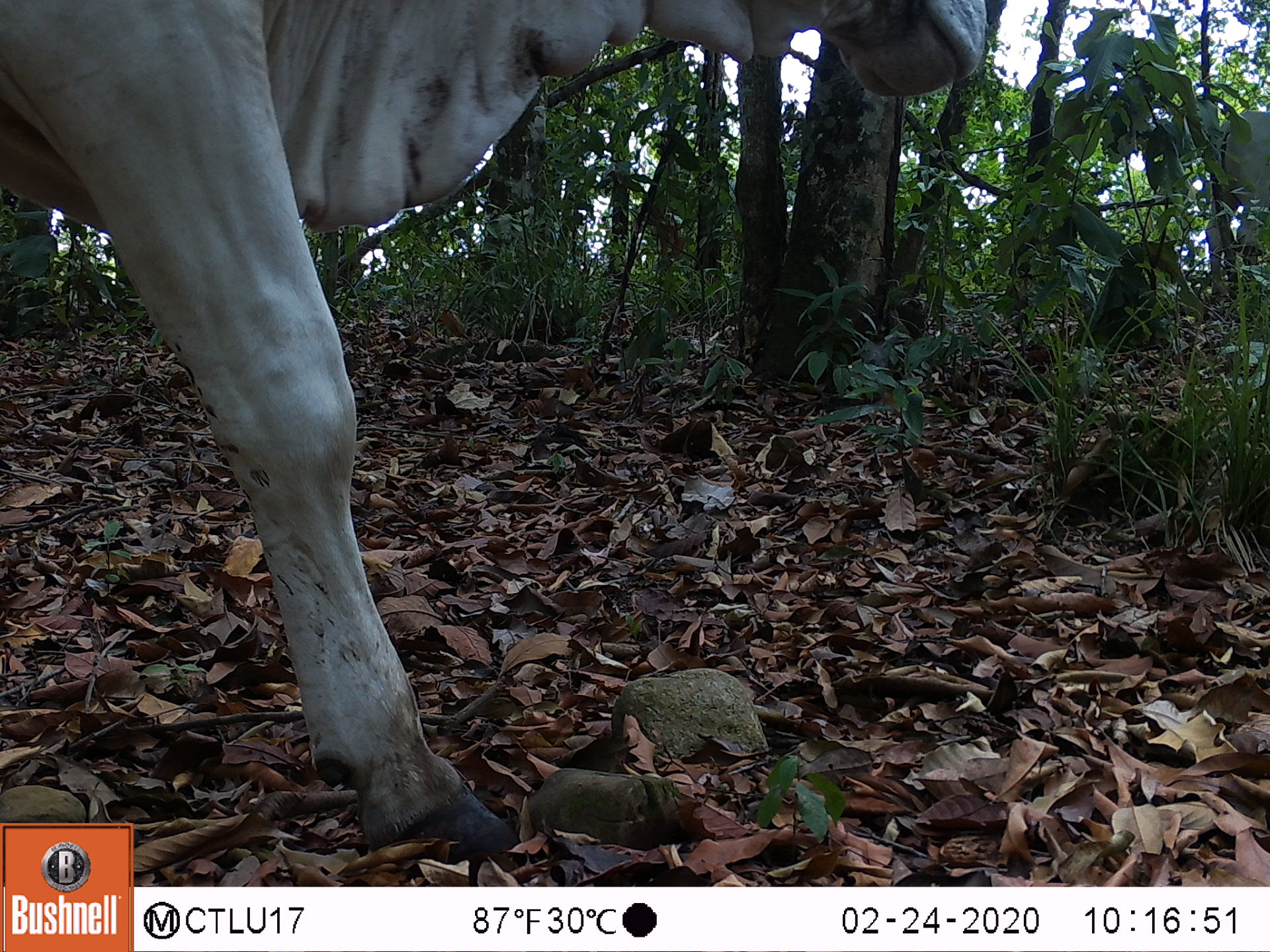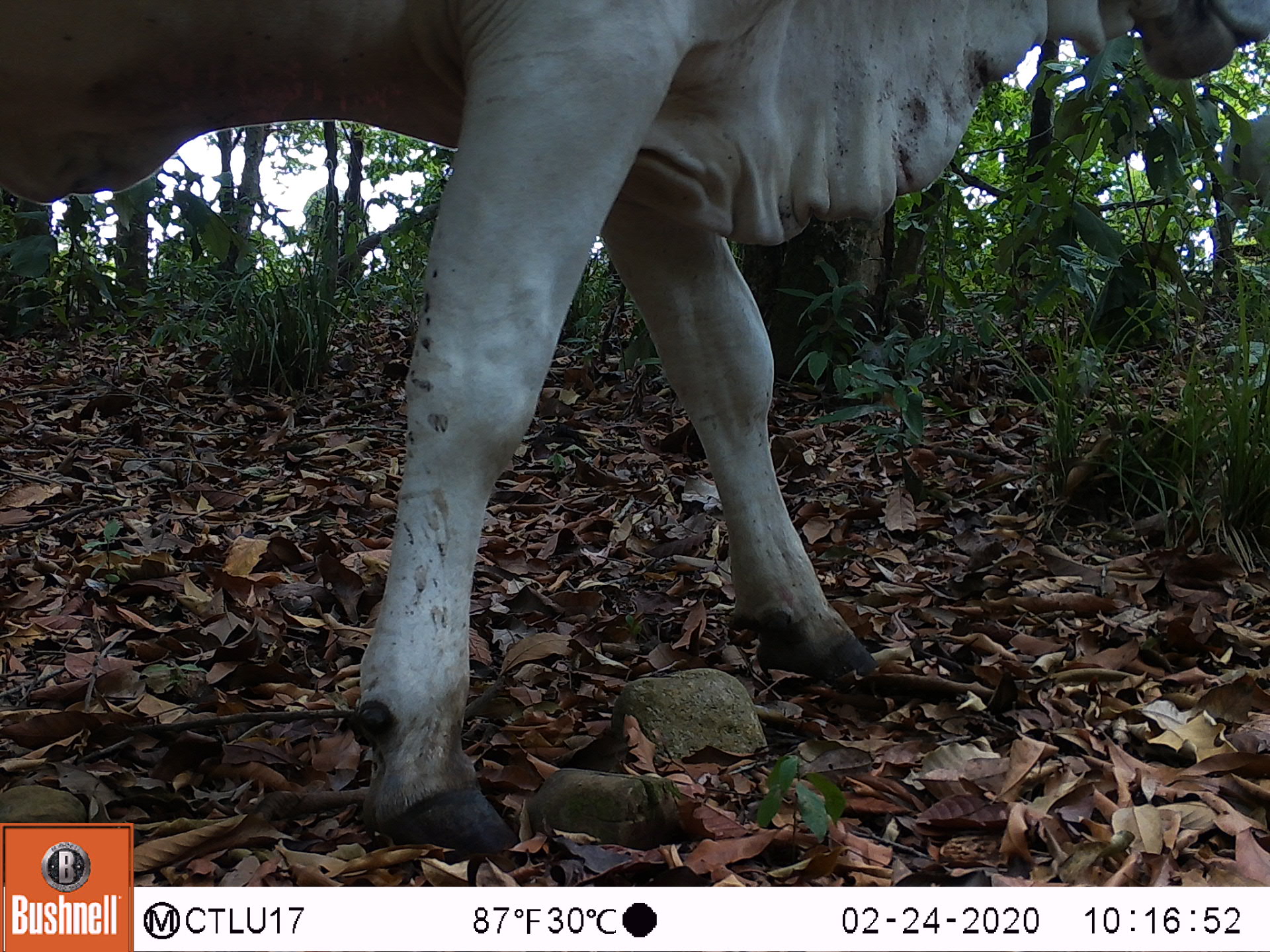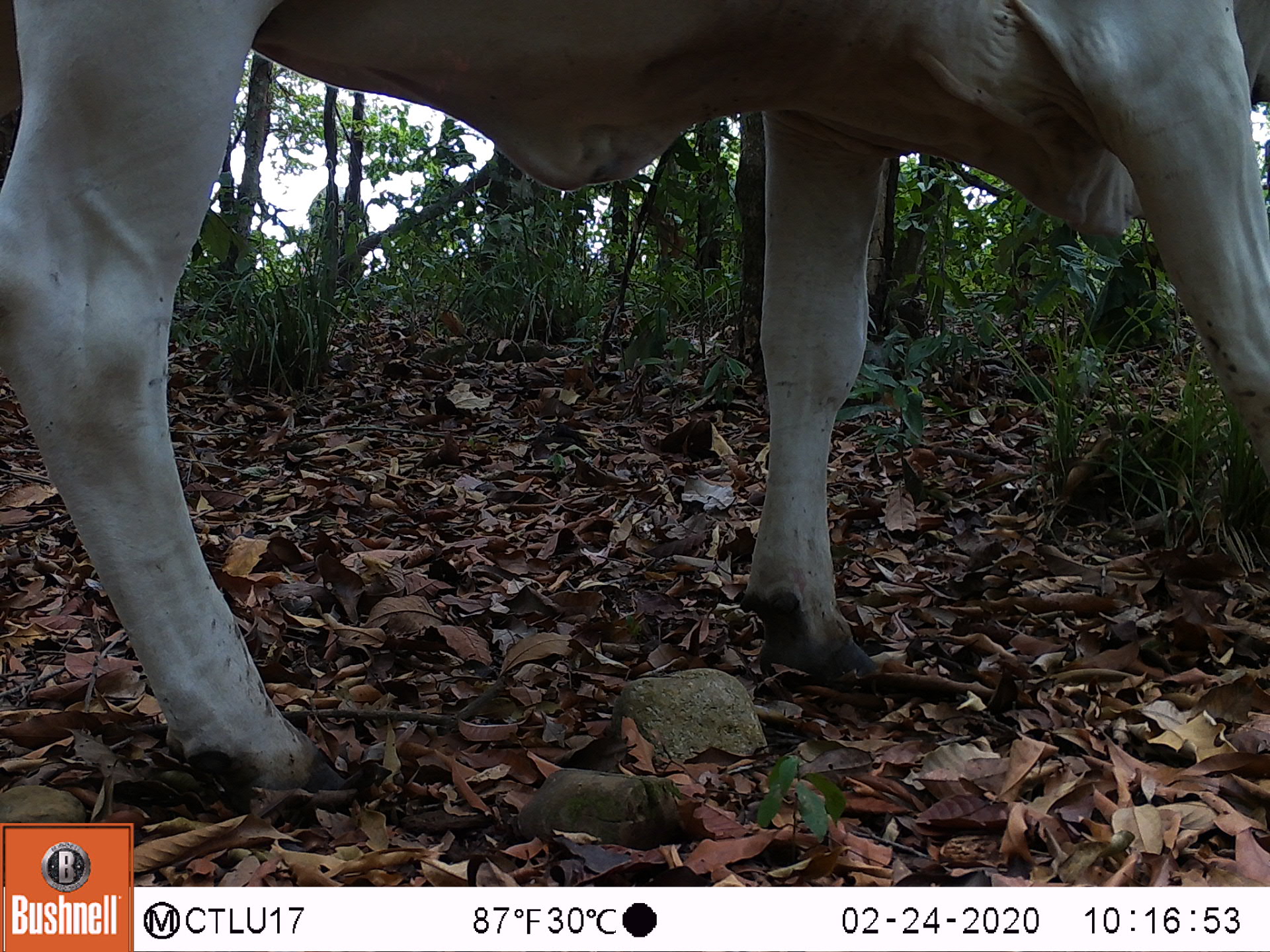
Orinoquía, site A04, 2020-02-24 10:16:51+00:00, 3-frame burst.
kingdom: Animalia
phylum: Chordata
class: Mammalia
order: Artiodactyla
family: Bovidae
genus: Bos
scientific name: Bos taurus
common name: cow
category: cattle